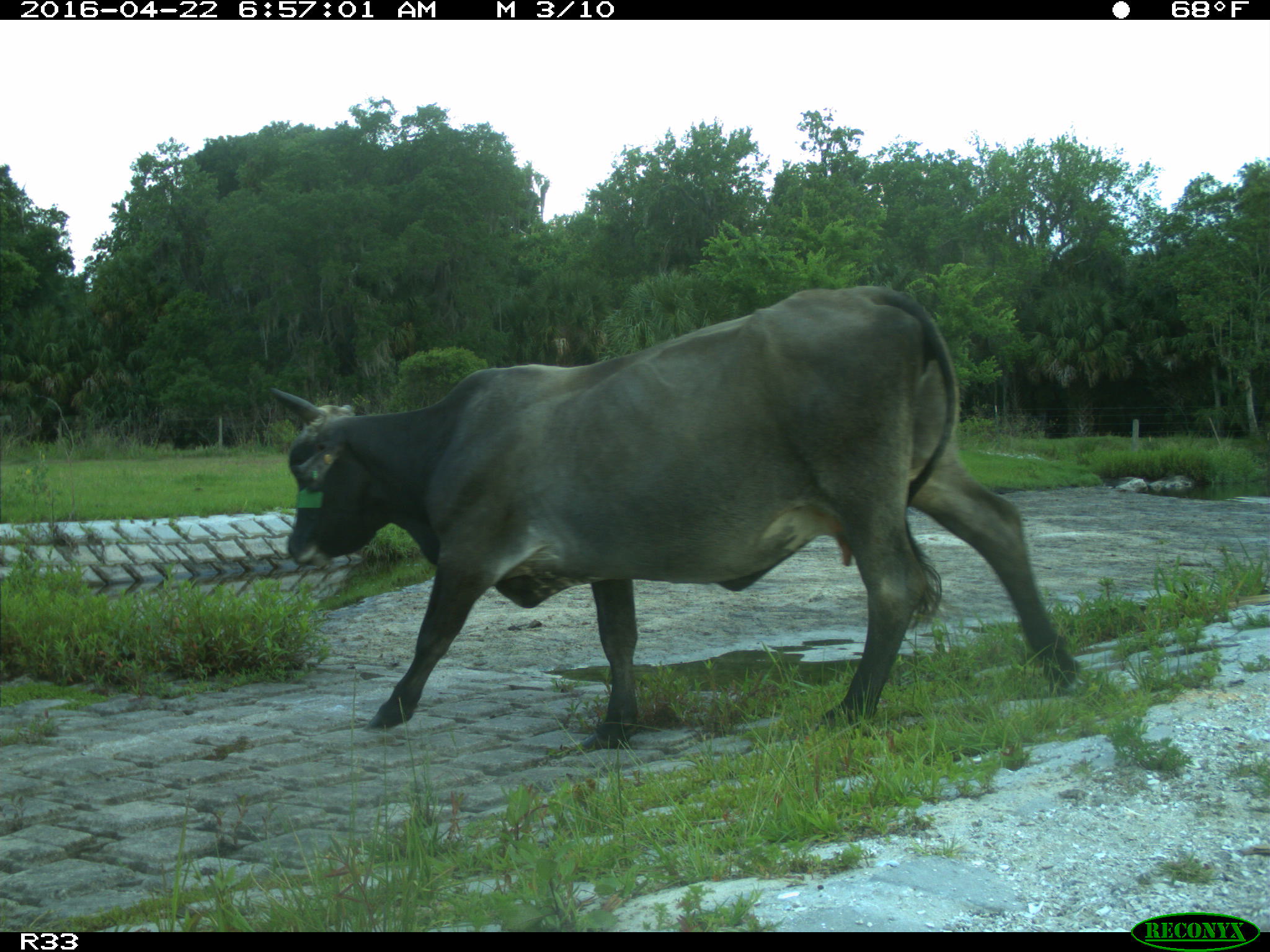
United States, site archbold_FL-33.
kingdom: Animalia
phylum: Chordata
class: Mammalia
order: Artiodactyla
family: Bovidae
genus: Bos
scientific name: Bos taurus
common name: domestic cow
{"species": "Bos taurus (domestic cow)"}